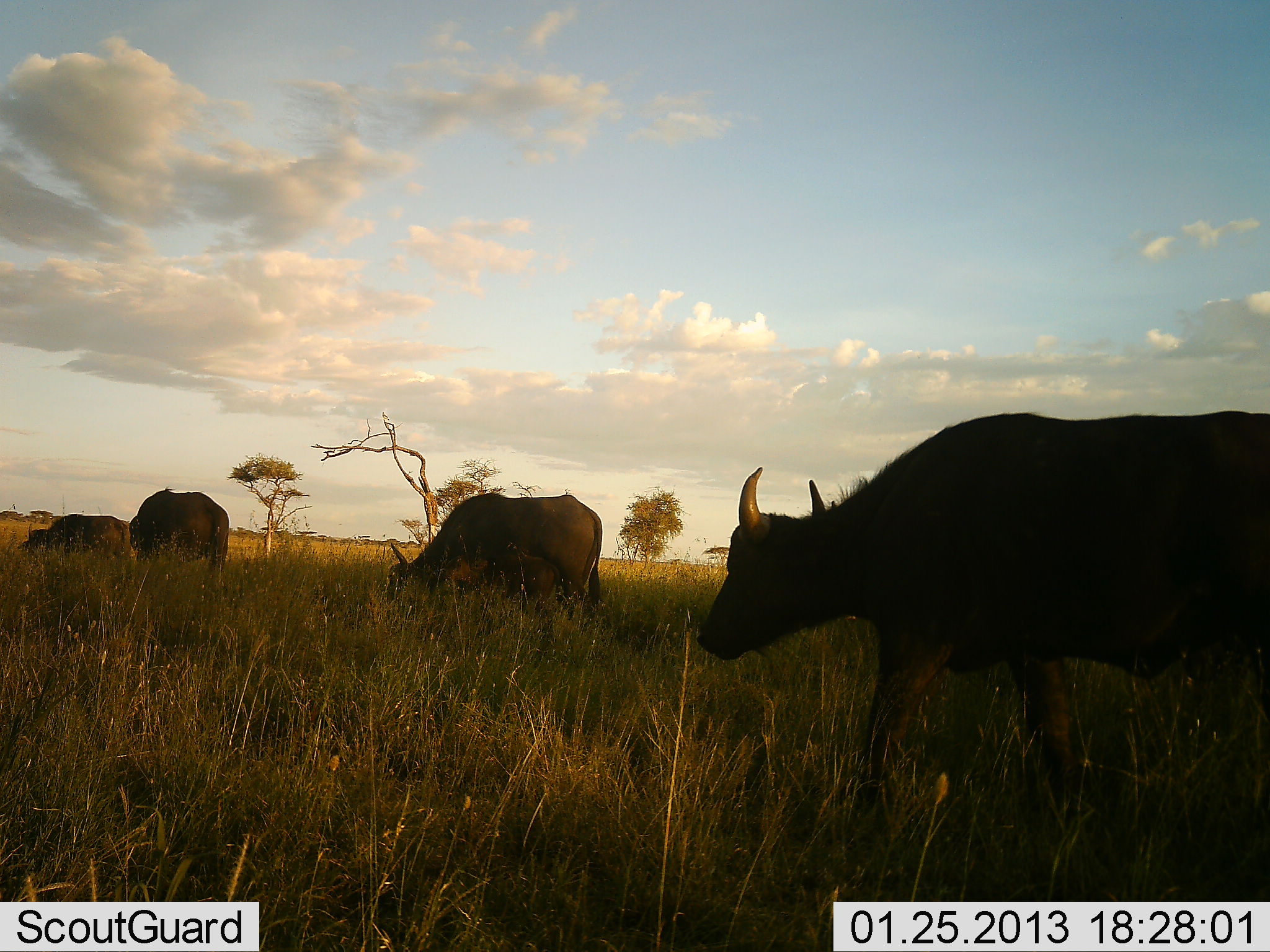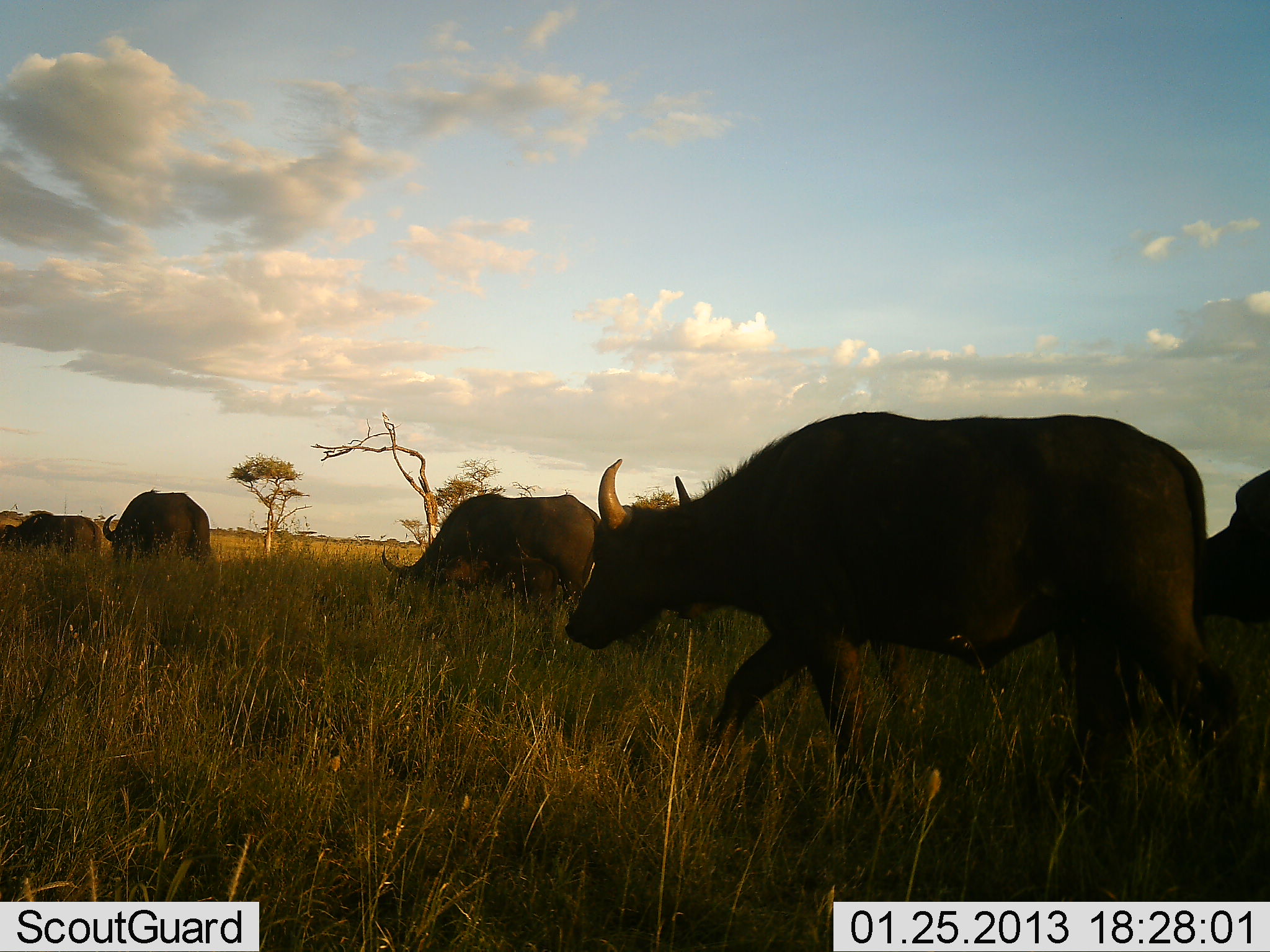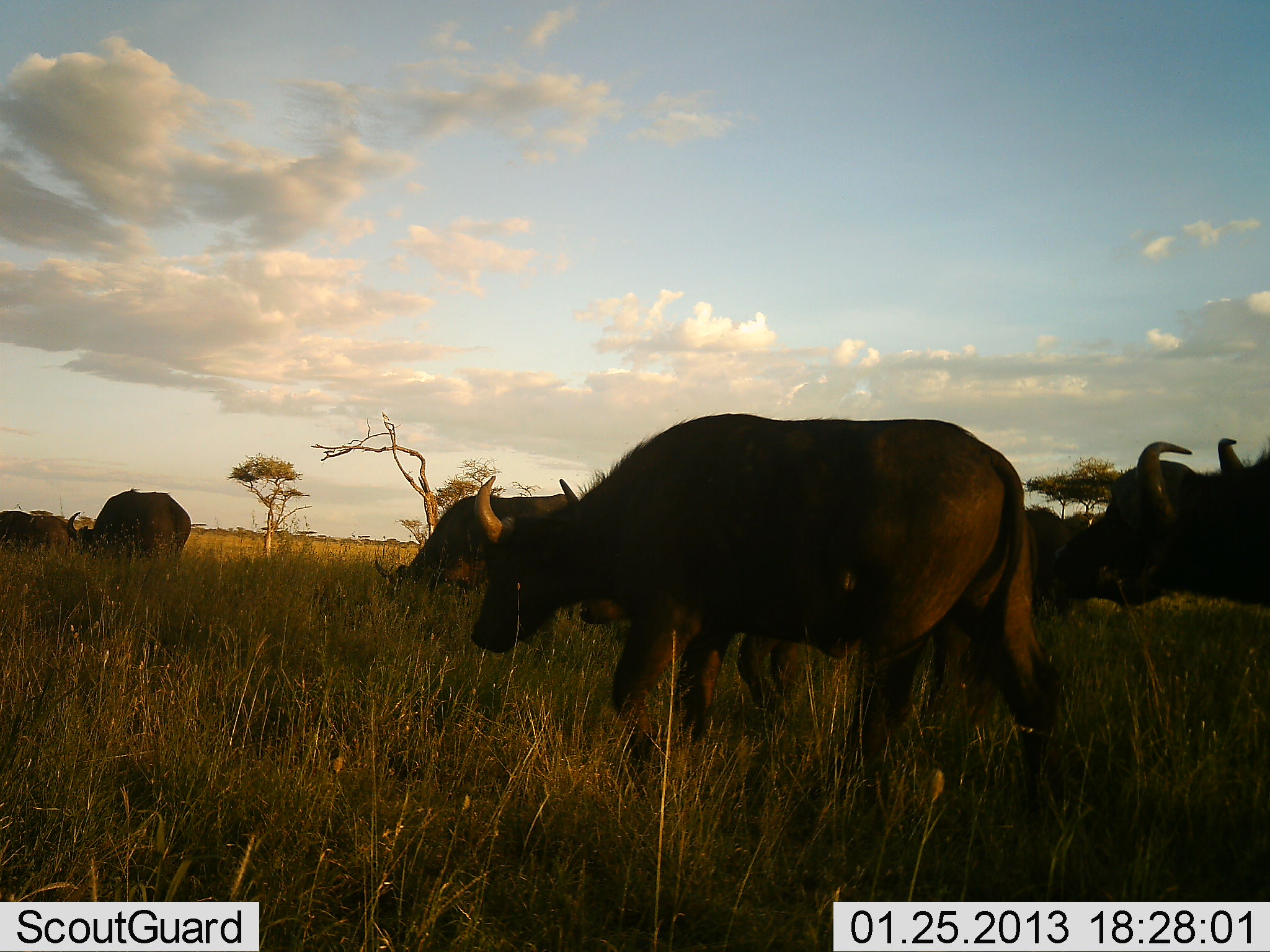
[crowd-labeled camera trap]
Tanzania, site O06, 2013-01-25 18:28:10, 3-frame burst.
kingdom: Animalia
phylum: Chordata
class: Mammalia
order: Artiodactyla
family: Bovidae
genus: Syncerus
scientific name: Syncerus caffer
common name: cape buffalo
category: buffalo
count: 5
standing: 15%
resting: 0%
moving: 96%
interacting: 0%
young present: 0%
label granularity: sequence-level